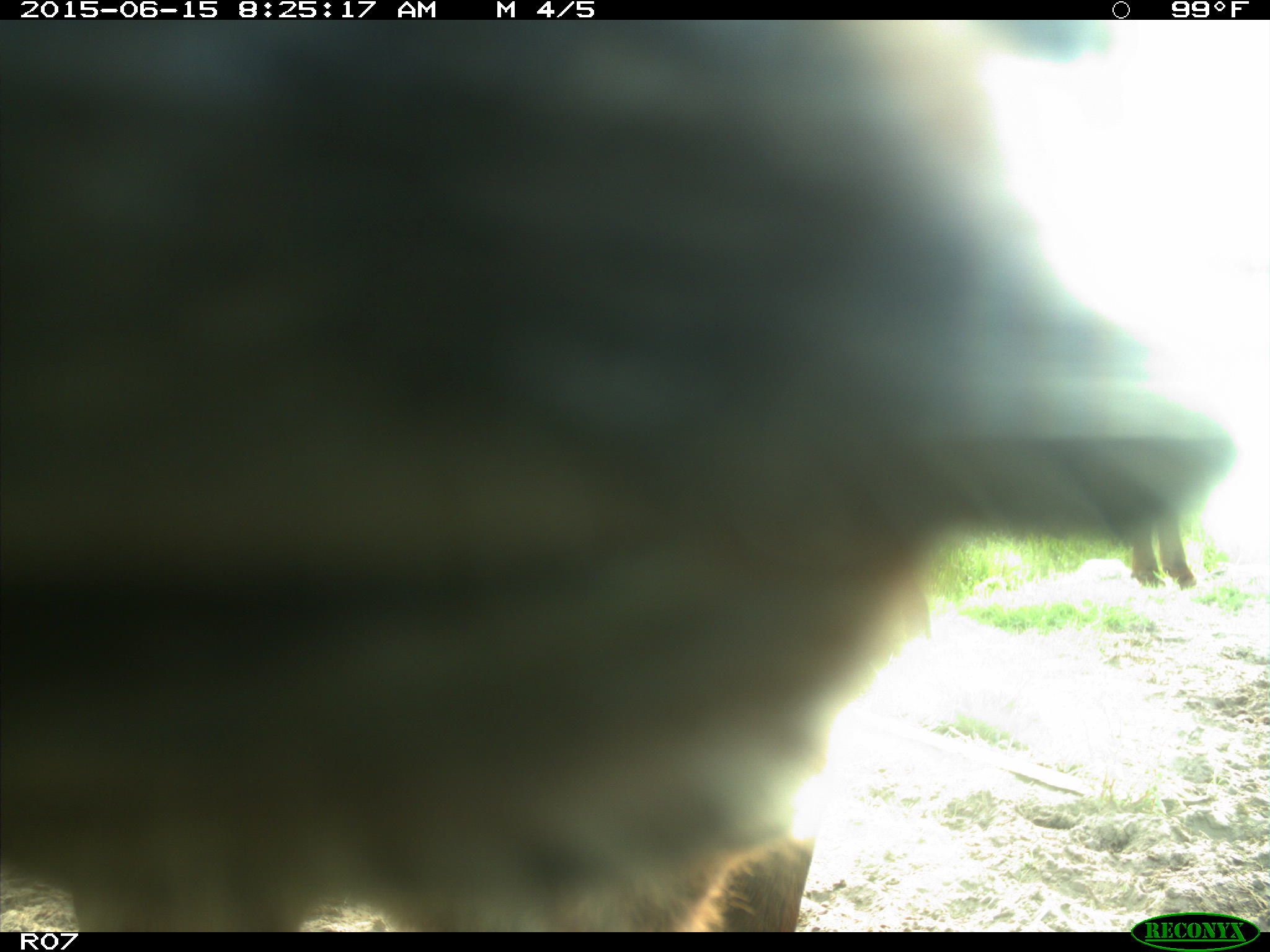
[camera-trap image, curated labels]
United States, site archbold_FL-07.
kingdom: Animalia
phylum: Chordata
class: Mammalia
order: Artiodactyla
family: Bovidae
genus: Bos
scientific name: Bos taurus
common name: domestic cow